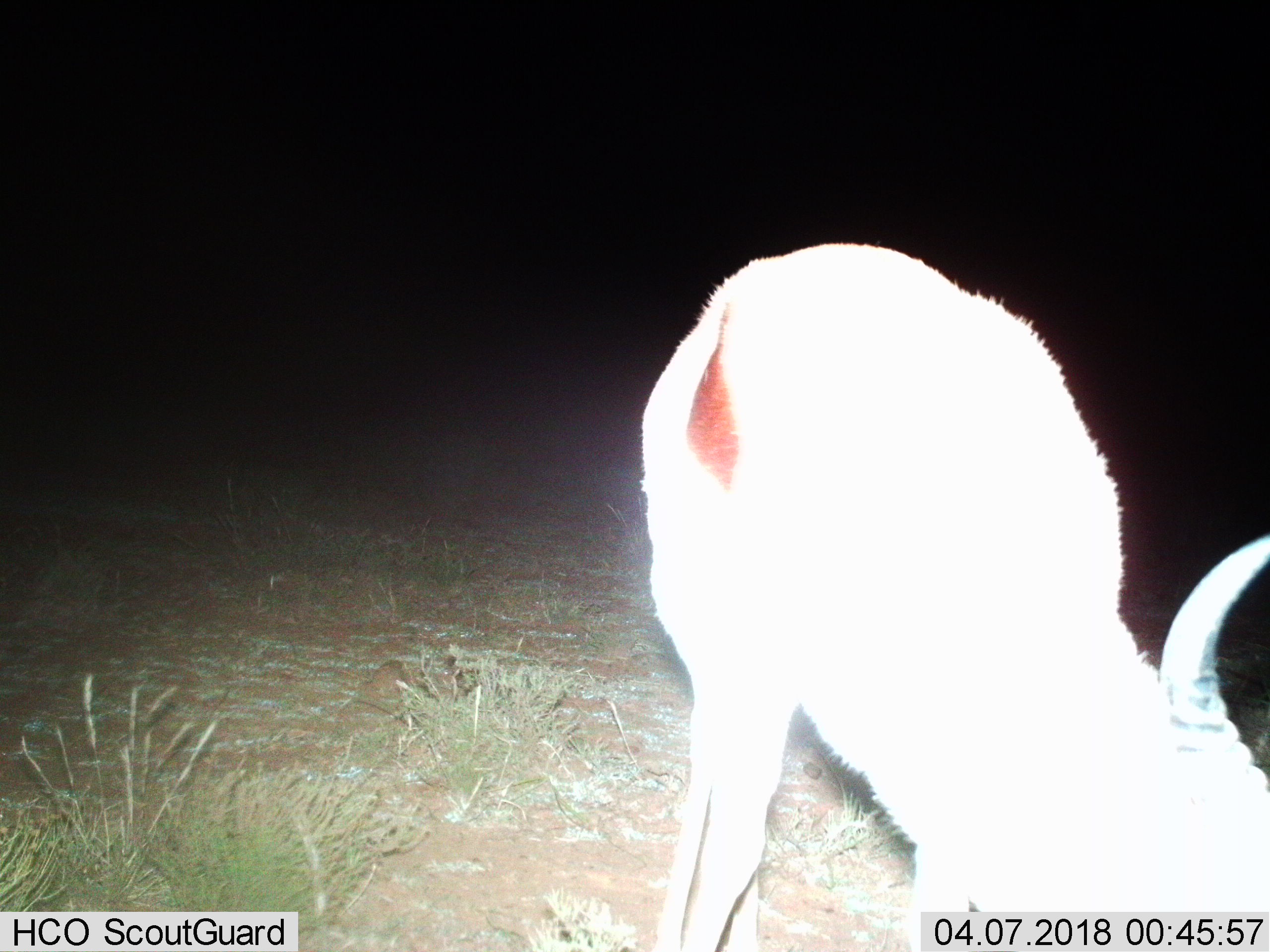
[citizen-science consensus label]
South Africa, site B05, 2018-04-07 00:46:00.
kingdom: Animalia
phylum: Chordata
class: Mammalia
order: Artiodactyla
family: Bovidae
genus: Antidorcas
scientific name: Antidorcas marsupialis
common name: springbok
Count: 1.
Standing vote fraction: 60%.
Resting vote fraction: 0%.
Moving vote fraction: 0%.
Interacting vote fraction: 0%.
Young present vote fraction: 0%.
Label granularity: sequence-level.